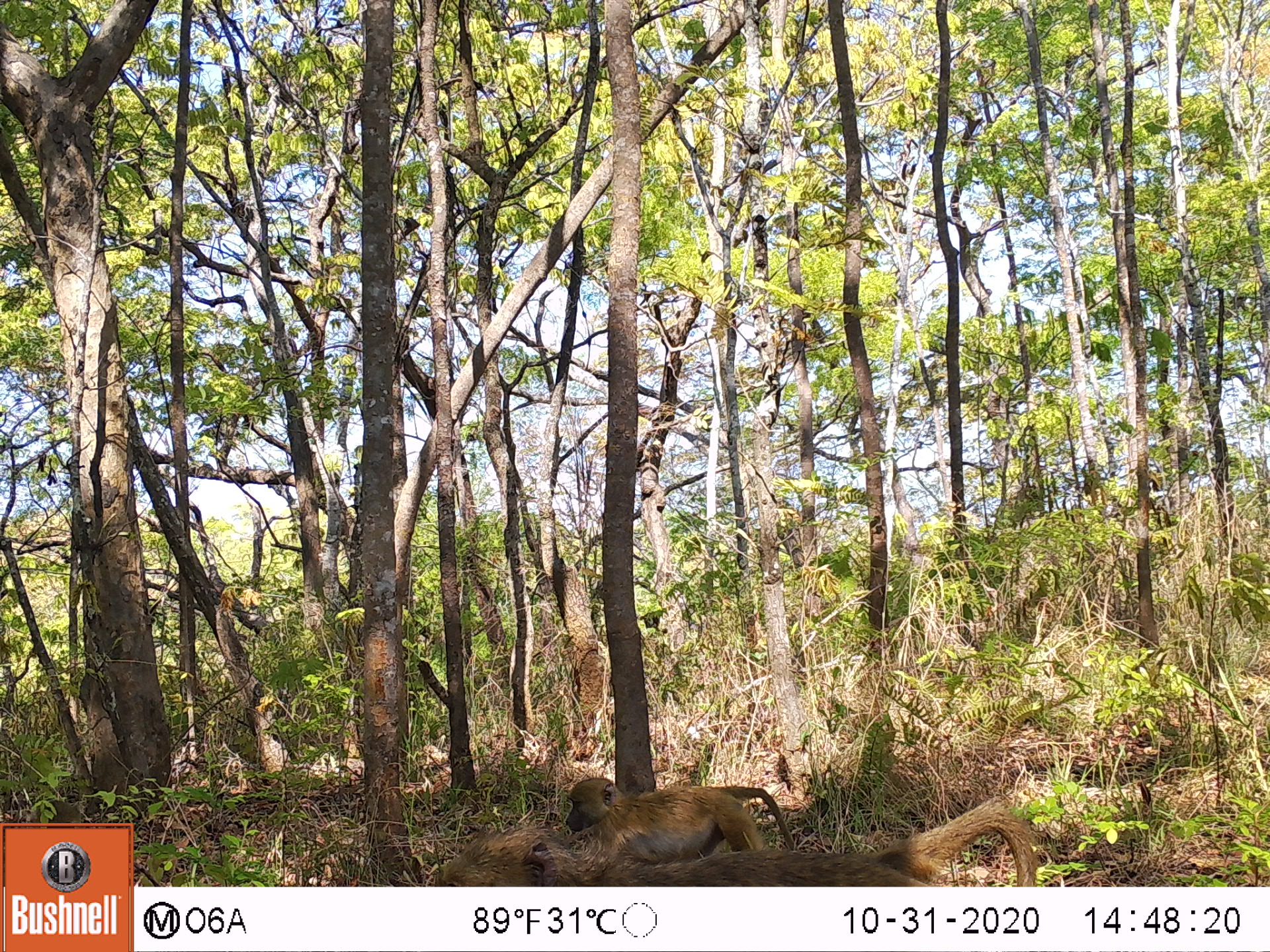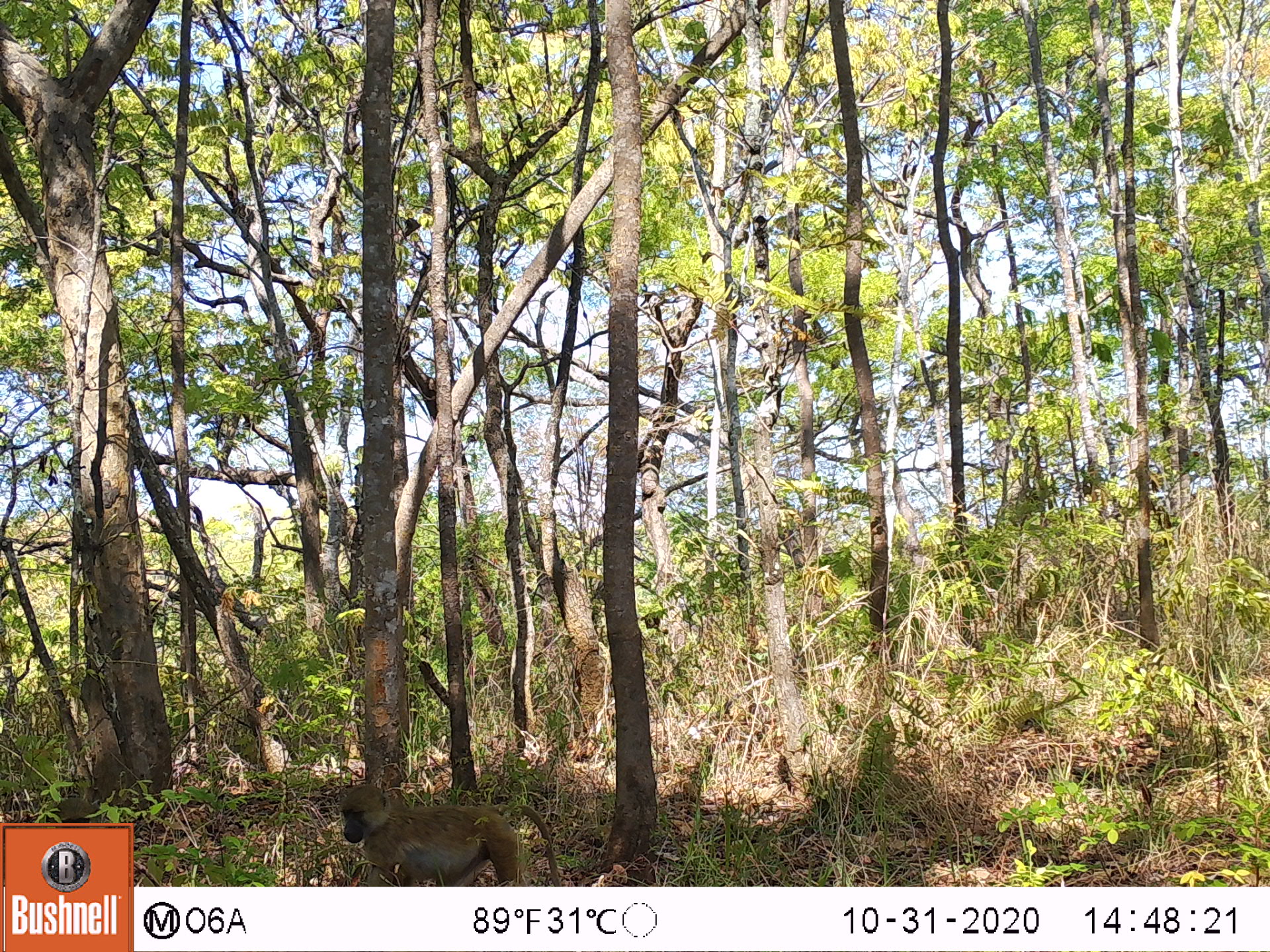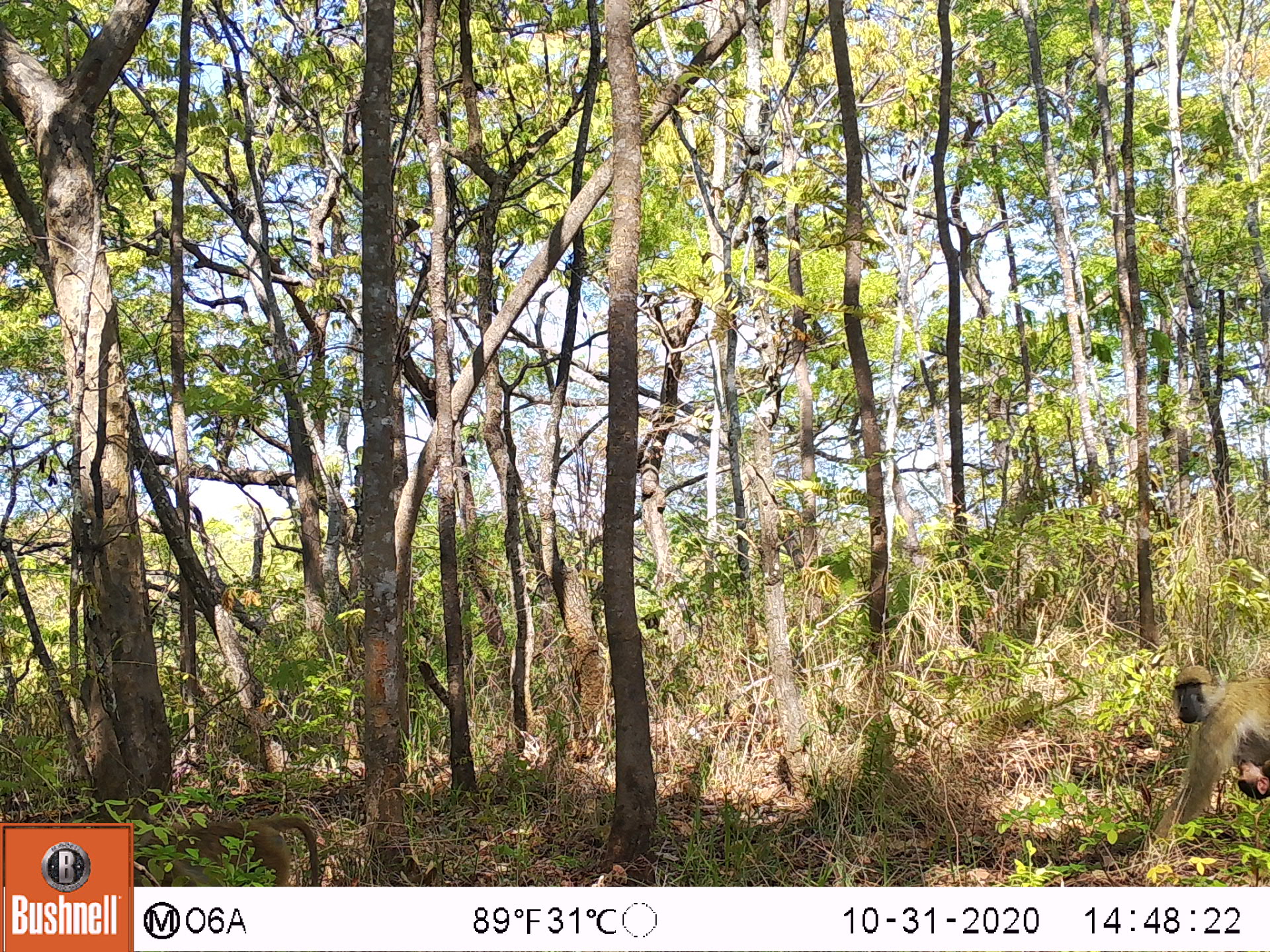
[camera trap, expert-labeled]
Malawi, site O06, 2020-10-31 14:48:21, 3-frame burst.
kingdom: Animalia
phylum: Chordata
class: Mammalia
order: Primates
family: Cercopithecidae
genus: Papio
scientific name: Papio cynocephalus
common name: yellow baboon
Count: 2.